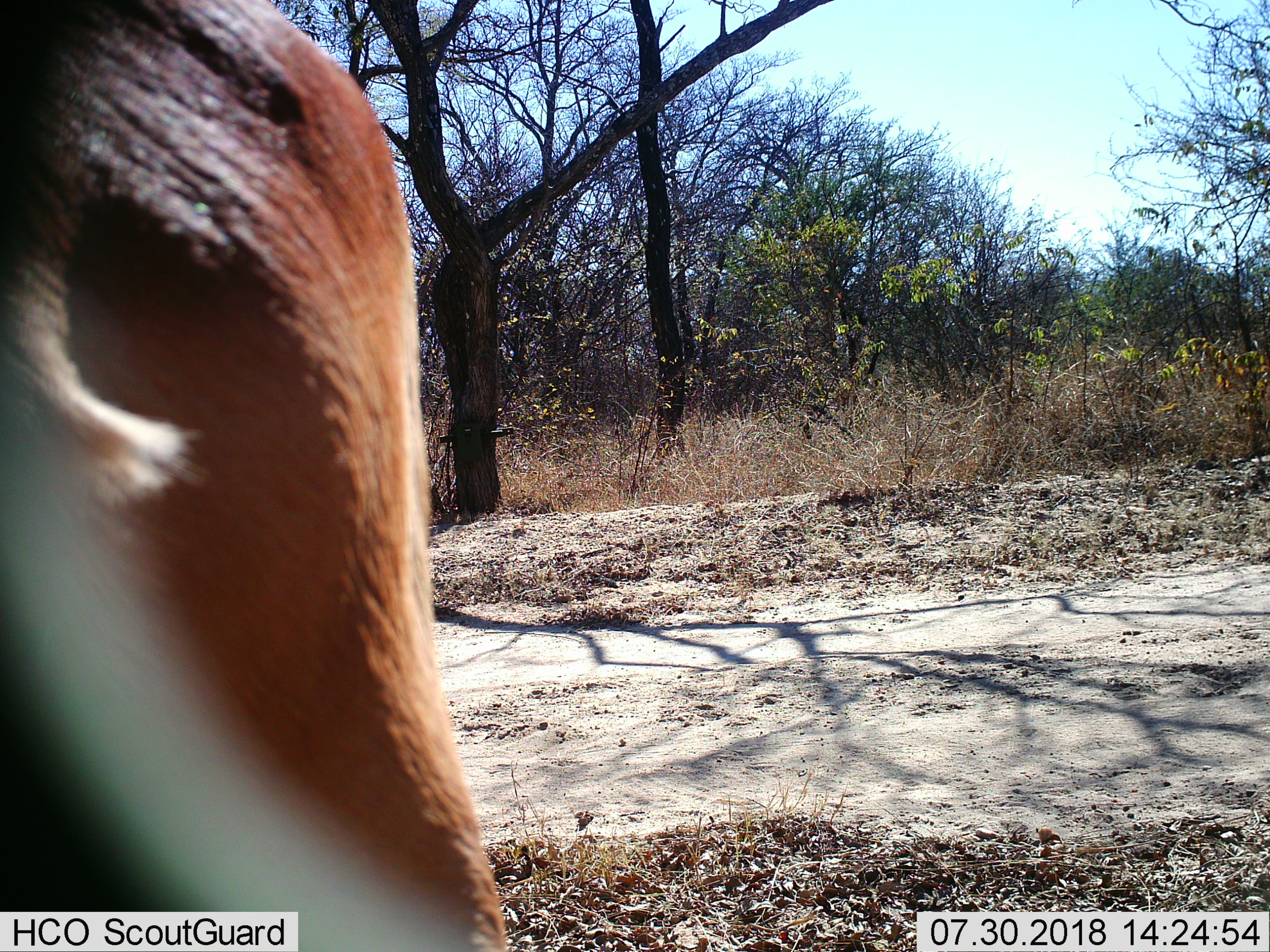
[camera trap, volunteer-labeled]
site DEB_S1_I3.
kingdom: Animalia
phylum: Chordata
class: Mammalia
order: Artiodactyla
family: Bovidae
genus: Aepyceros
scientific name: Aepyceros melampus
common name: impala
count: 1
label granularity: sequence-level